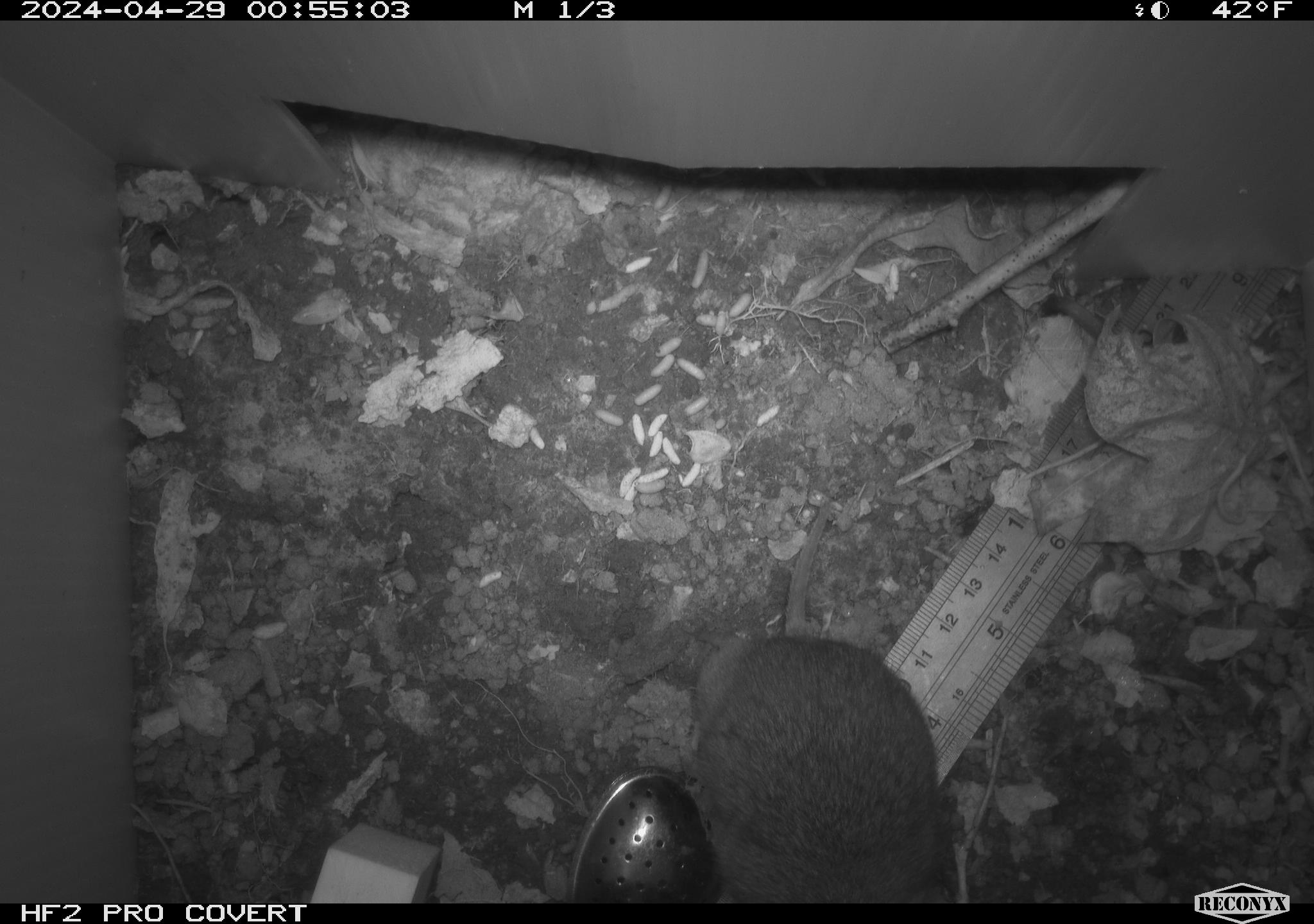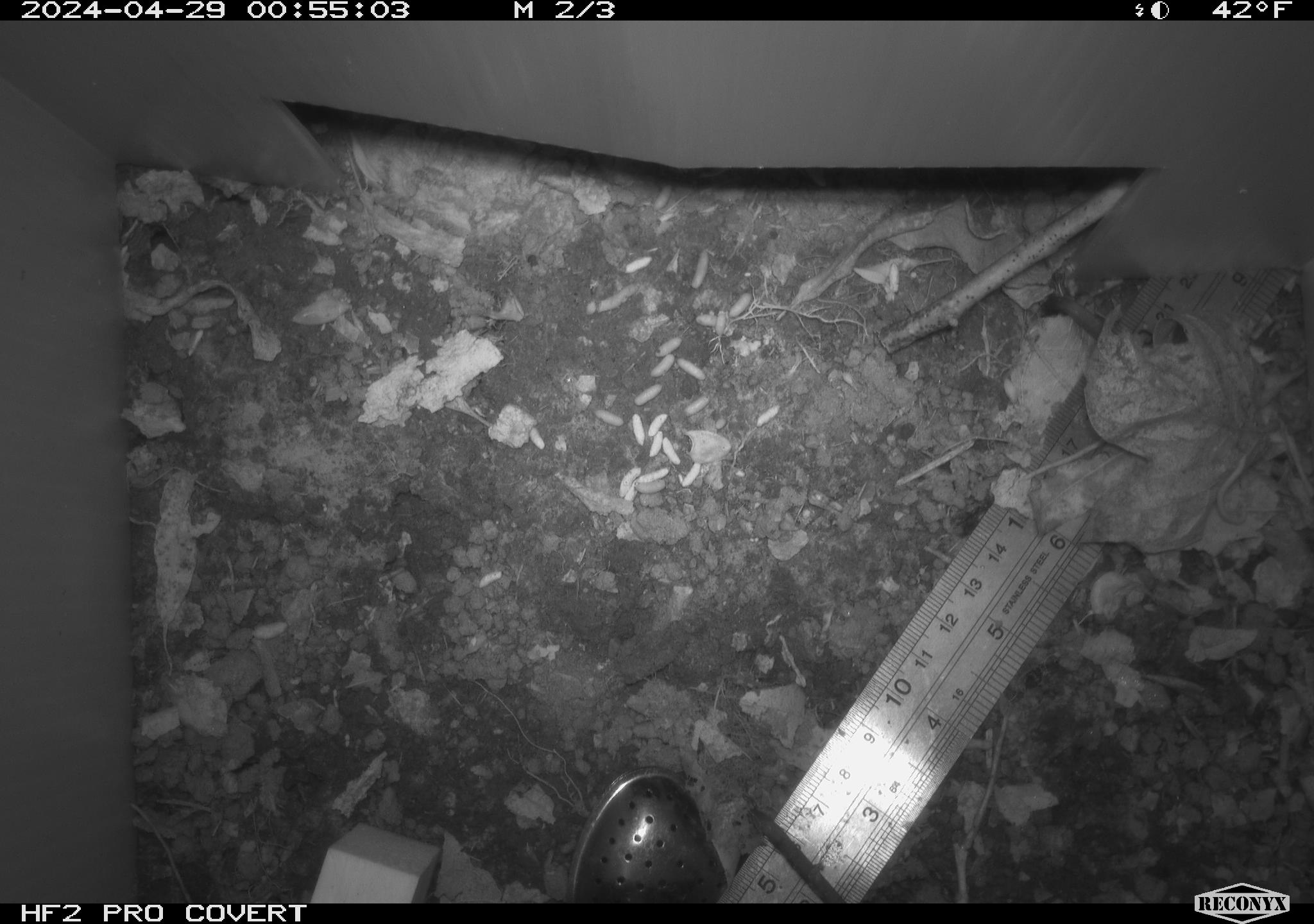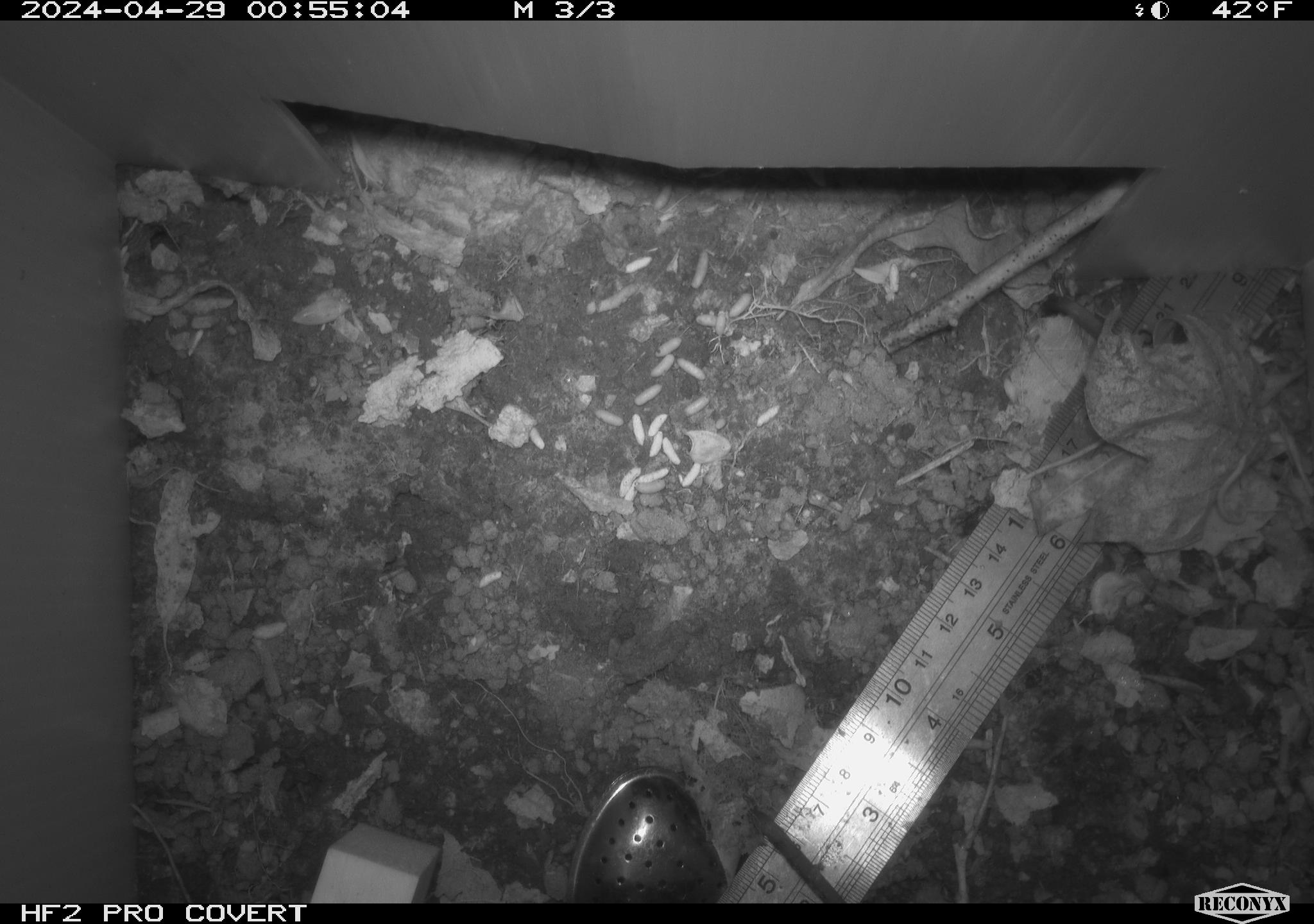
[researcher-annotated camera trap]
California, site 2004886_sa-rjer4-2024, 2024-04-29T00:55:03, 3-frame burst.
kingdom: Animalia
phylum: Chordata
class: Mammalia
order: Rodentia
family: Cricetidae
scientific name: Arvicolinae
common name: voles, lemmings, and muskrats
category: arvicolinae subfamily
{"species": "arvicolinae subfamily (voles, lemmings, and muskrats) (Arvicolinae)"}